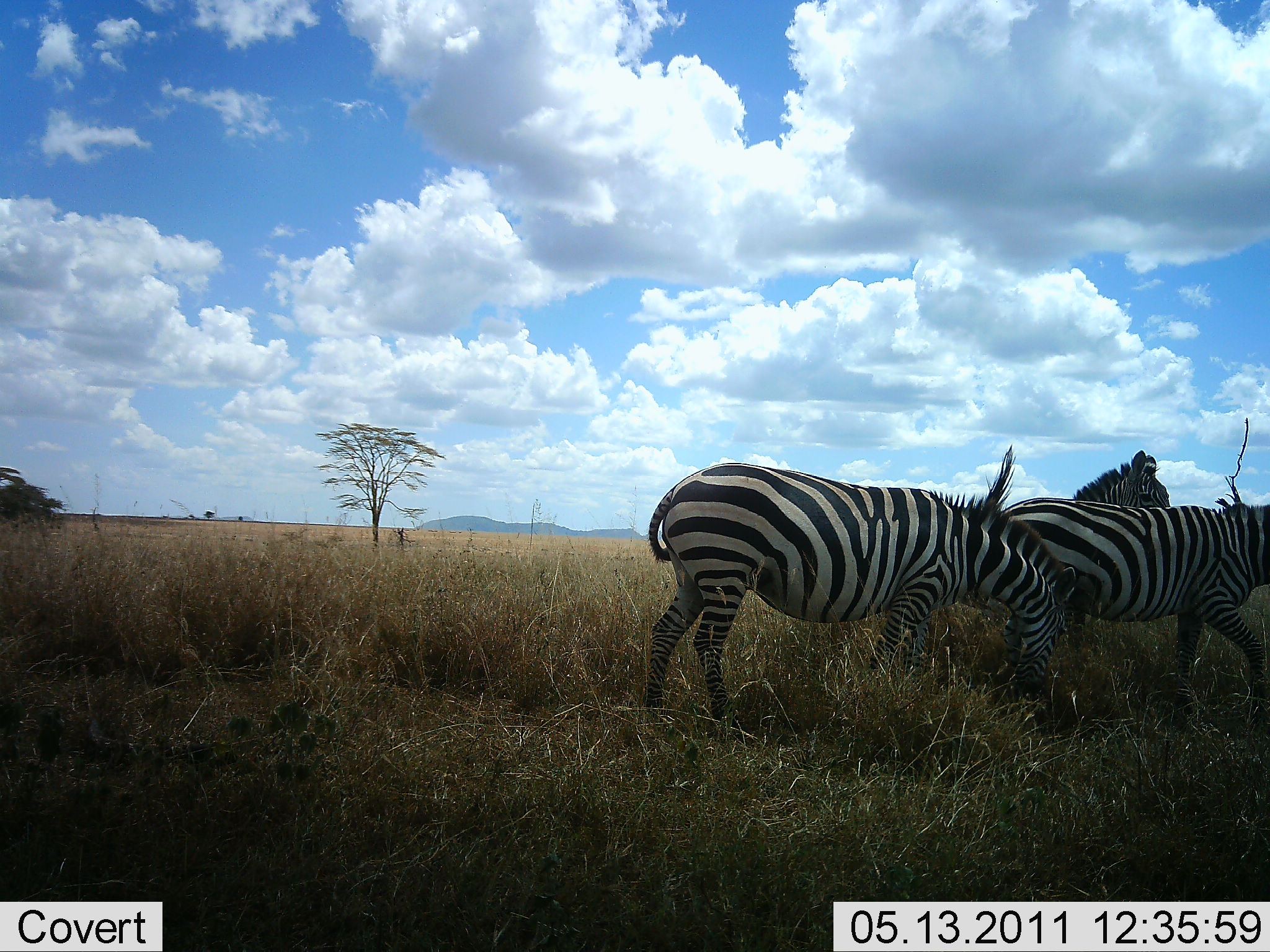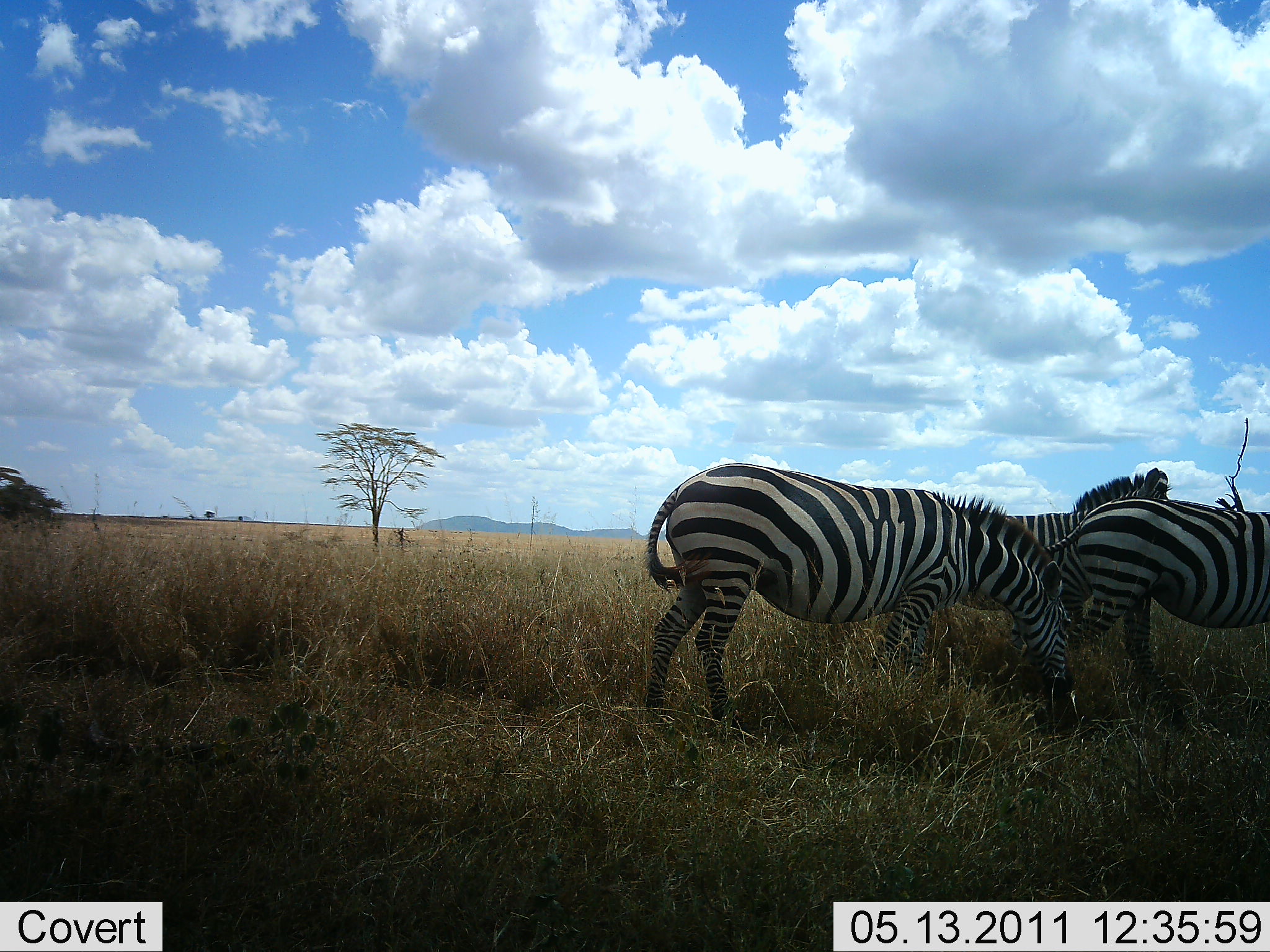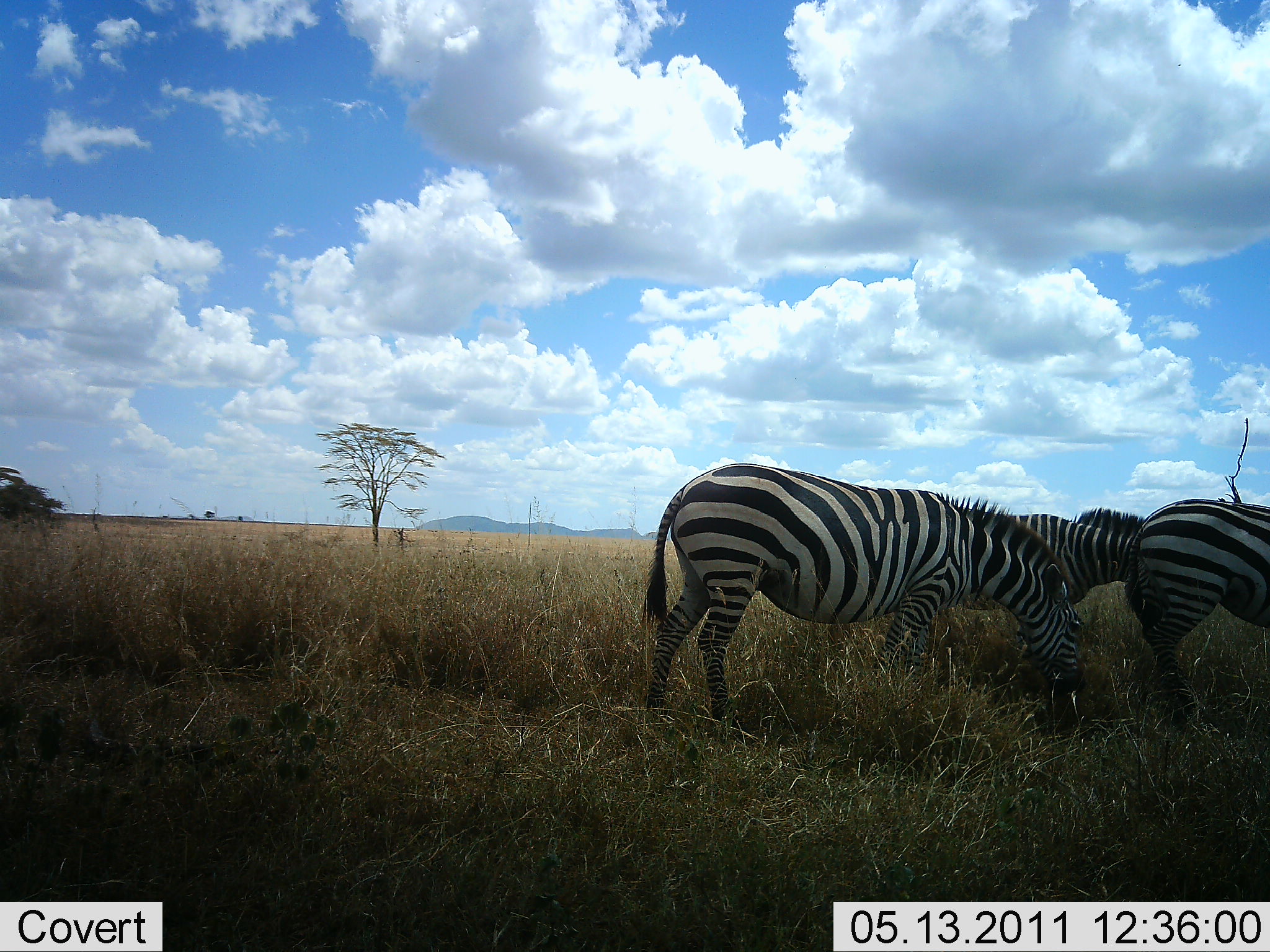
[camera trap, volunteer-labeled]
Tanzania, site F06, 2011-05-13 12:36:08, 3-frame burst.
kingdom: Animalia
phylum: Chordata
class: Mammalia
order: Perissodactyla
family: Equidae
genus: Equus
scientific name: Equus quagga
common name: plains zebra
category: zebra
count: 3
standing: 45%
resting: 0%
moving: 36%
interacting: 0%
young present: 0%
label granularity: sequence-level